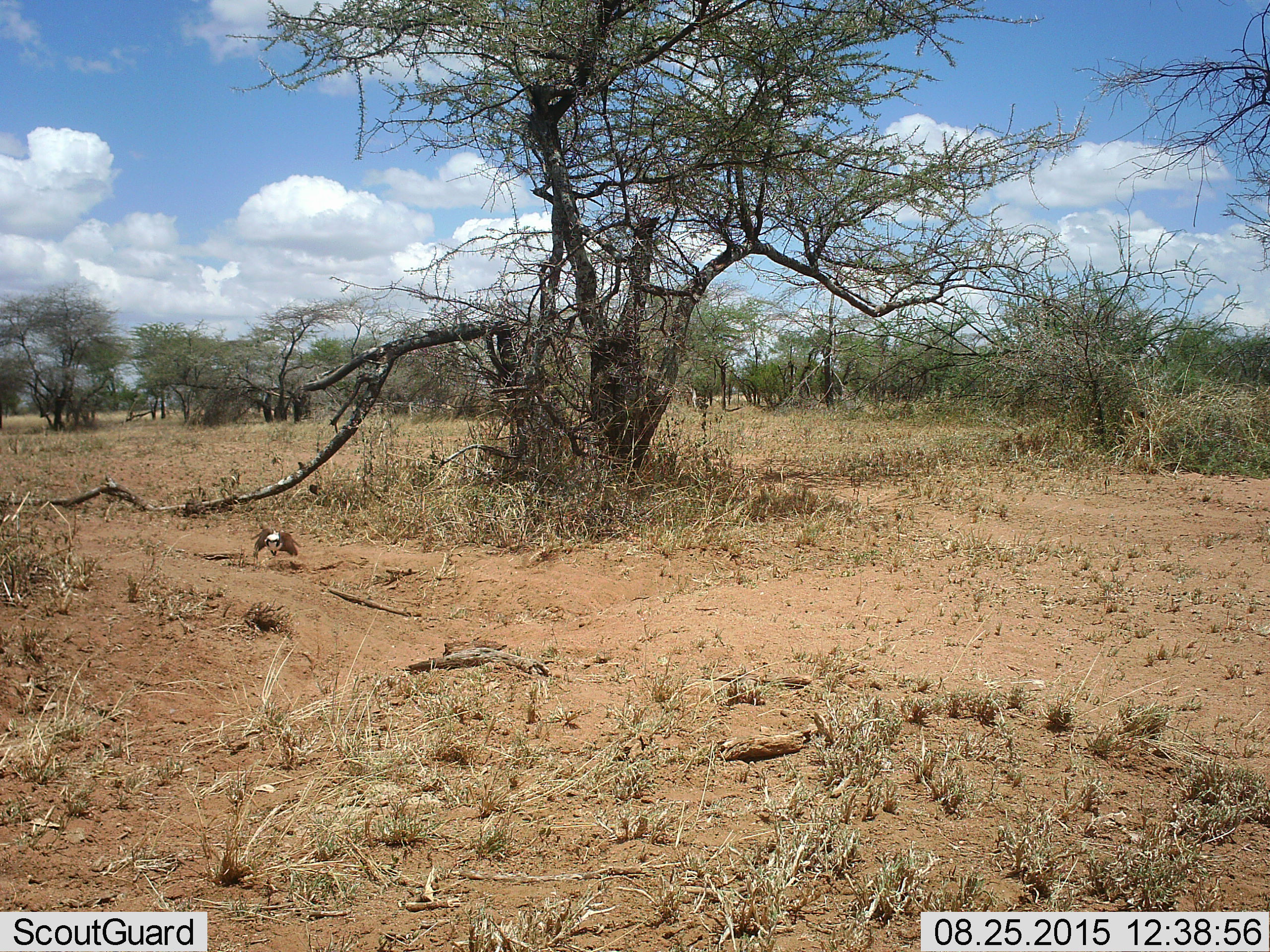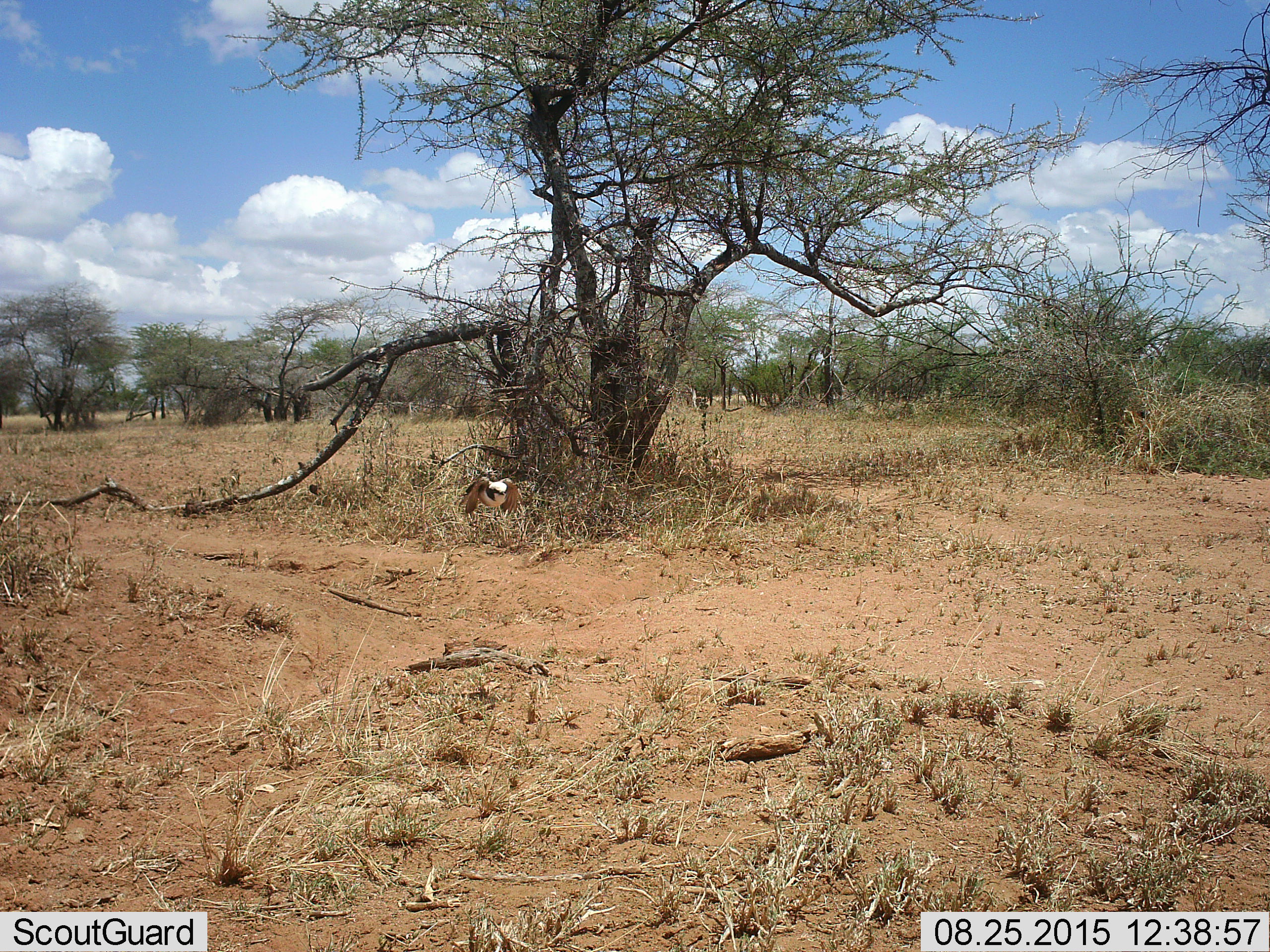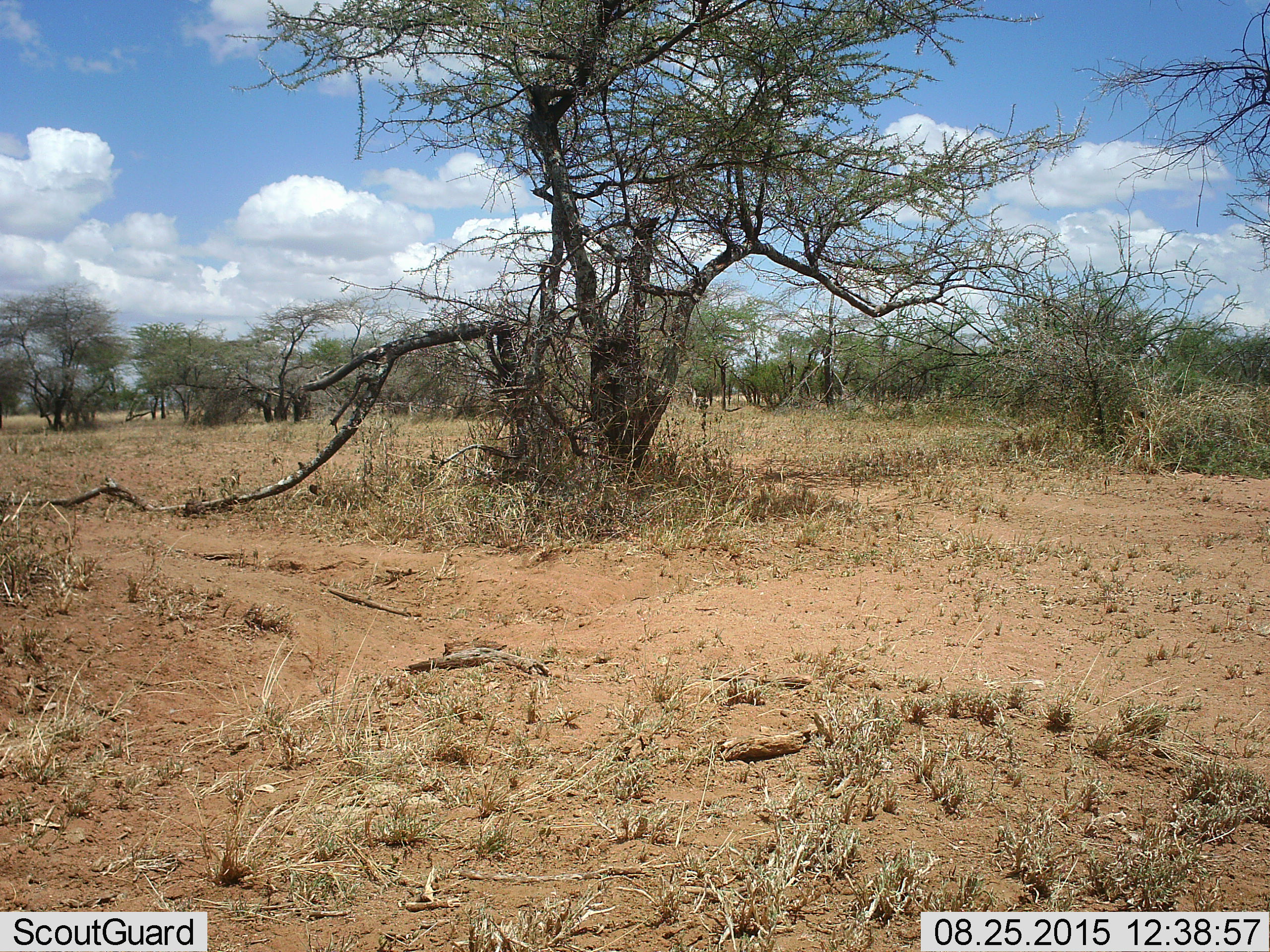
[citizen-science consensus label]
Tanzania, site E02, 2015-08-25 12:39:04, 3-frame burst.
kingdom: Animalia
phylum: Chordata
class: Aves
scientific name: Aves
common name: bird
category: otherbird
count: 1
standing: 0%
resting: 0%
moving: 100%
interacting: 0%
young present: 0%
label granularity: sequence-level